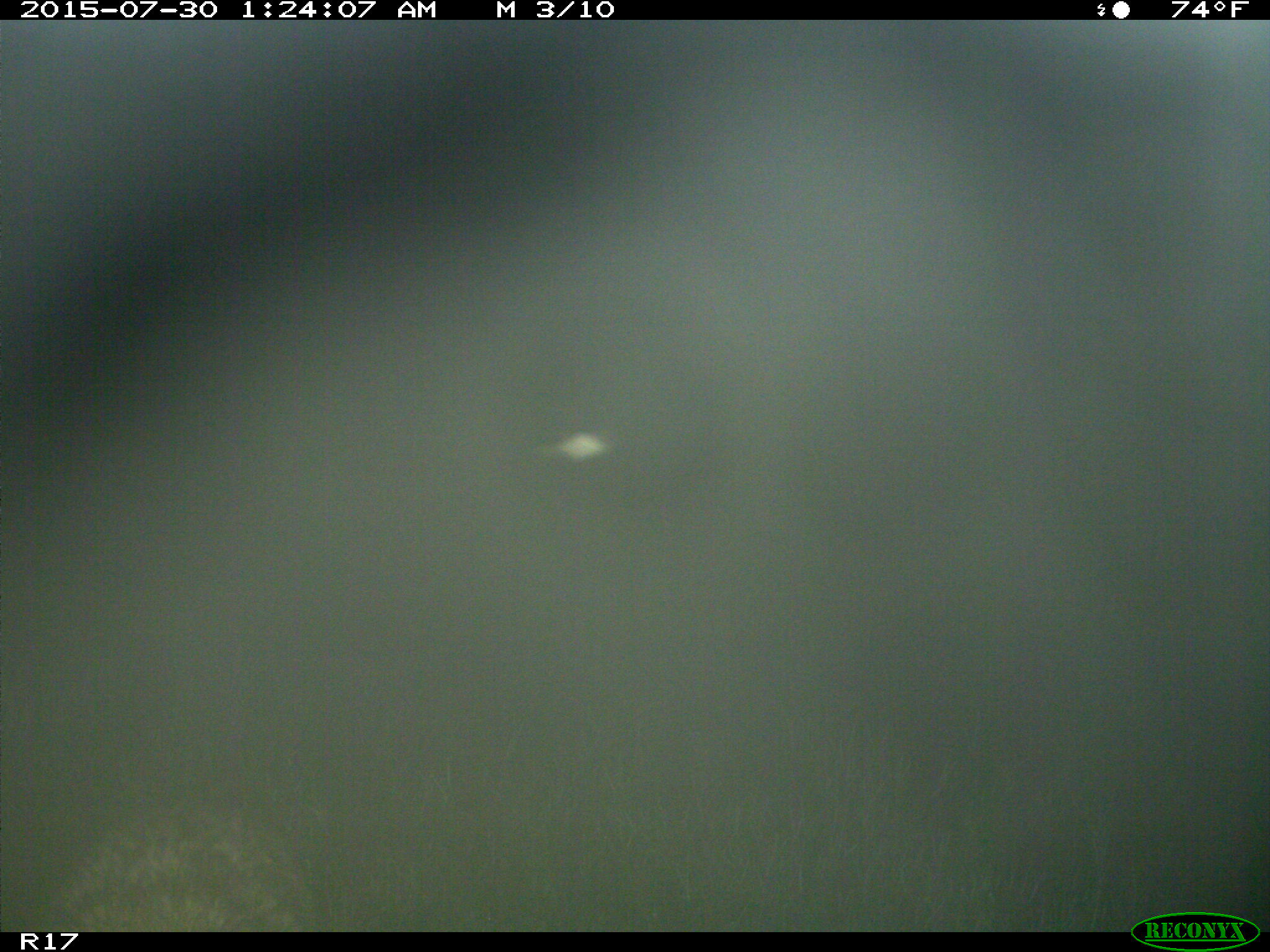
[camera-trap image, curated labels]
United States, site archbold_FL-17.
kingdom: Animalia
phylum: Chordata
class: Mammalia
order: Artiodactyla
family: Suidae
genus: Sus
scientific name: Sus scrofa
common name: wild boar